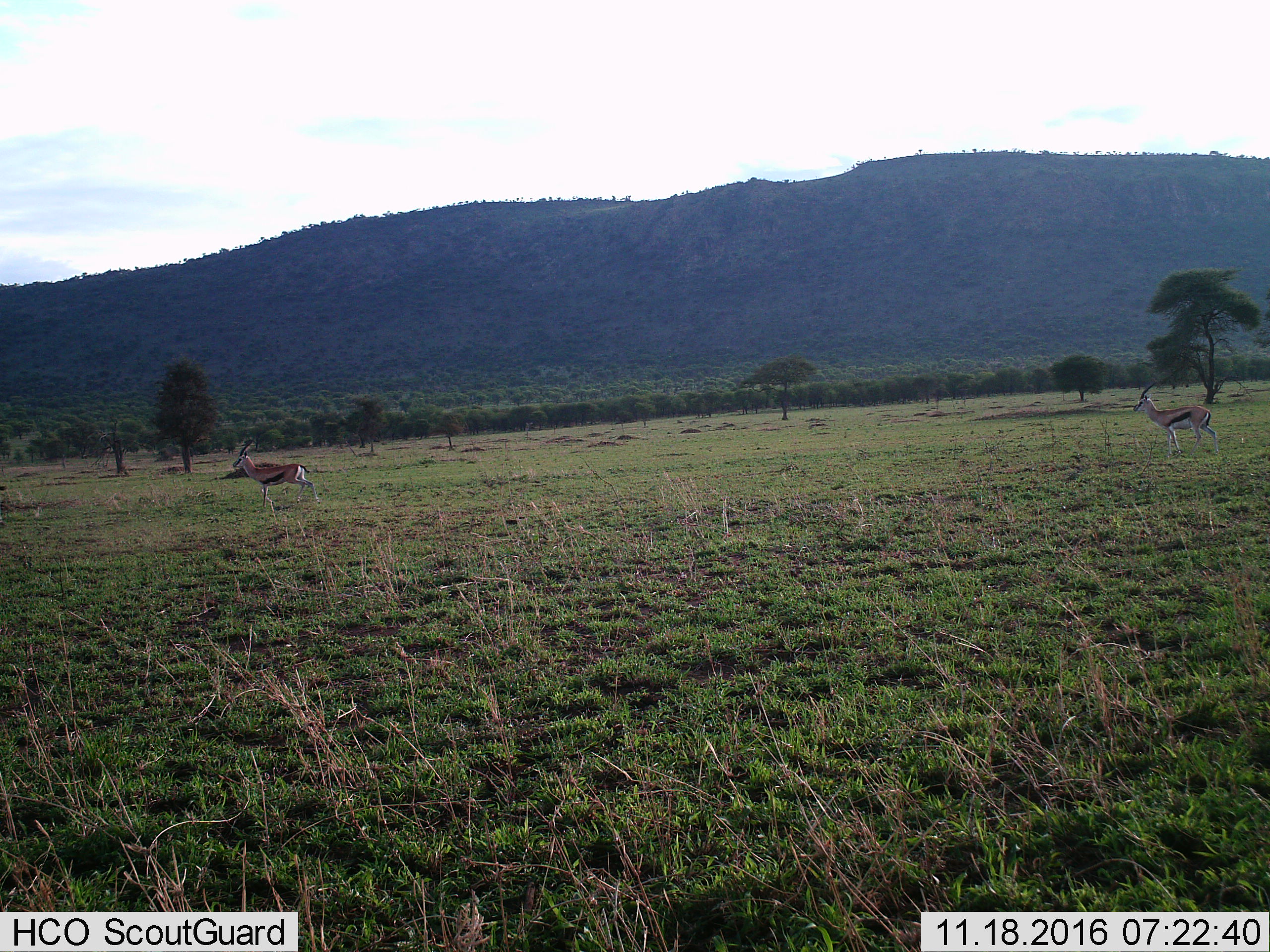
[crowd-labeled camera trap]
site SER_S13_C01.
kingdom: Animalia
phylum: Chordata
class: Mammalia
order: Artiodactyla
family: Bovidae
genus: Eudorcas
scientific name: Eudorcas thomsonii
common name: thomson's gazelle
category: gazellethomsons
Gazellethomsons (thomson's gazelle) (Eudorcas thomsonii), count 2. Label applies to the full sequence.